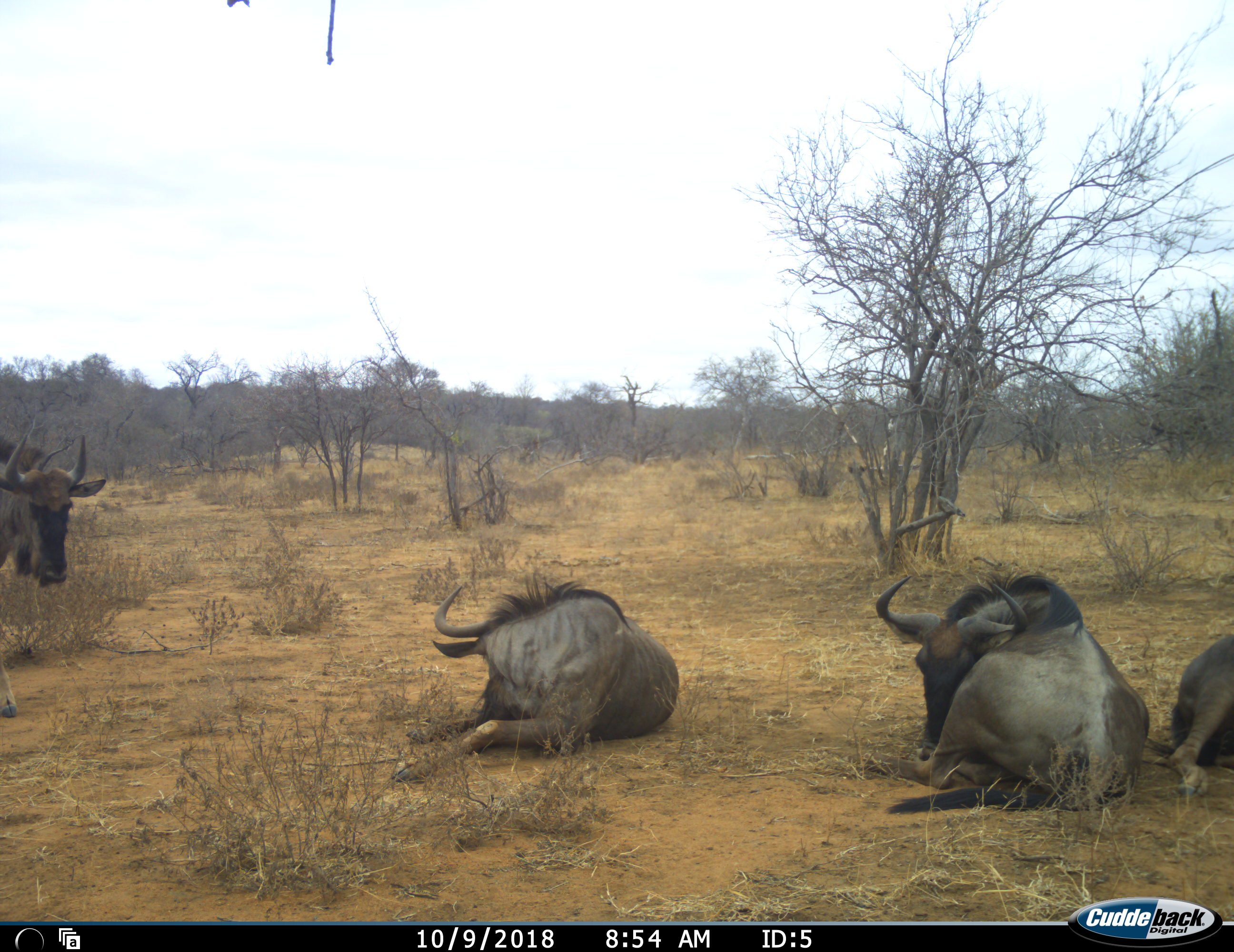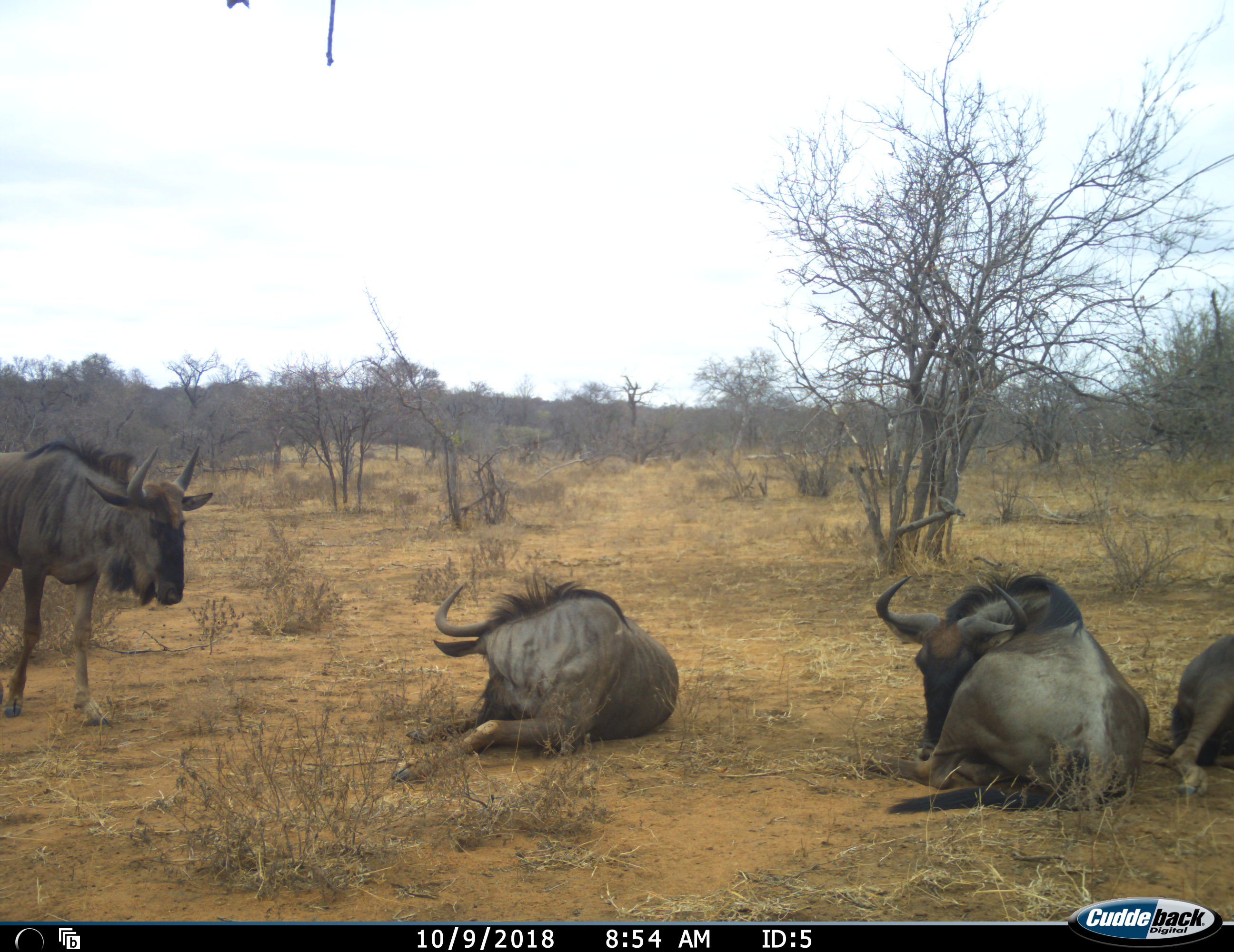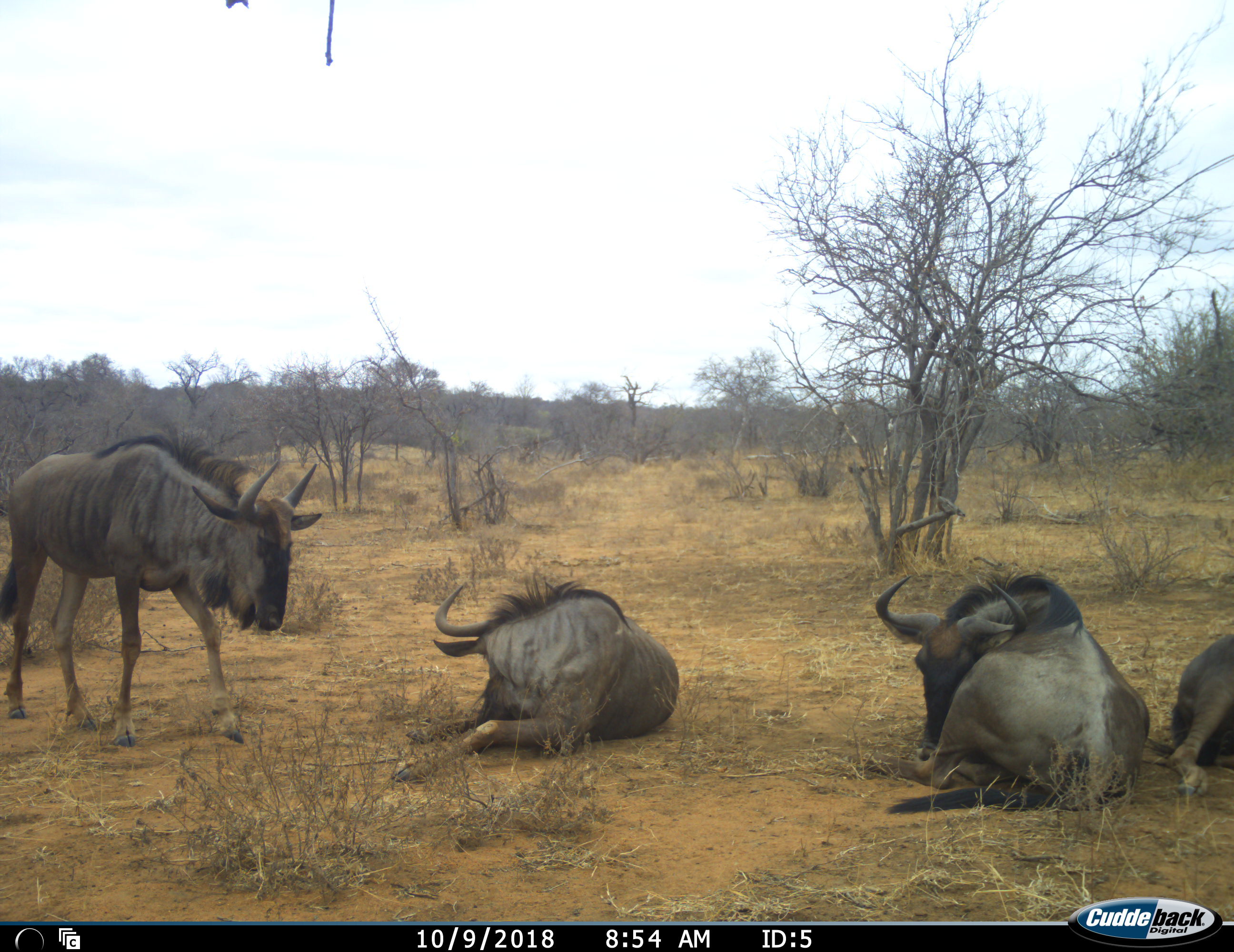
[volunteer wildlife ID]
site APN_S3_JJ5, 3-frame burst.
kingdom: Animalia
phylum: Chordata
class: Mammalia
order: Artiodactyla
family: Bovidae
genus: Connochaetes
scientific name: Connochaetes taurinus taurinus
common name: blue wildebeest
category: wildebeestblue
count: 4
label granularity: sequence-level